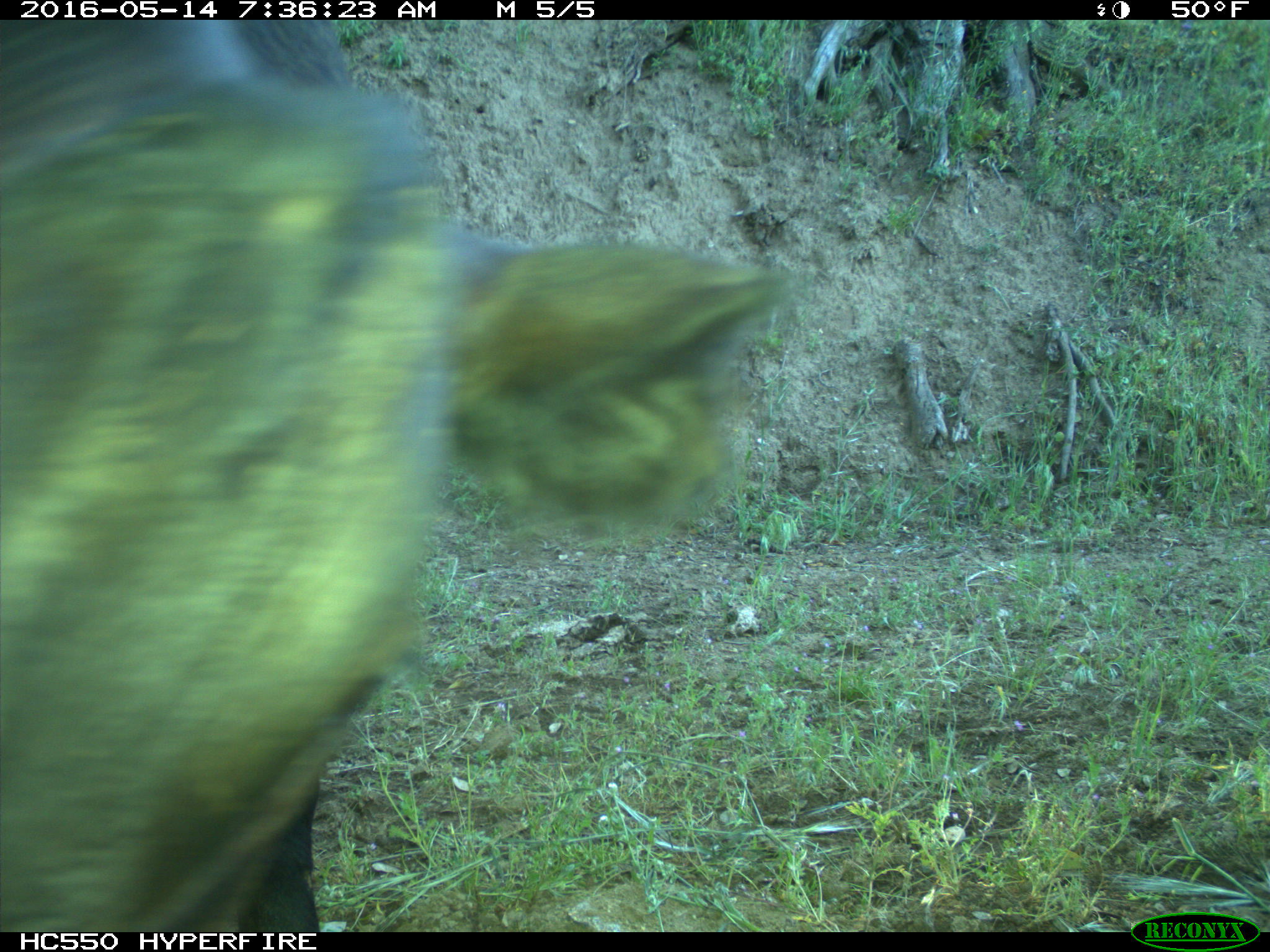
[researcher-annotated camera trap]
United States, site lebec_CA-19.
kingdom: Animalia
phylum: Chordata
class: Mammalia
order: Artiodactyla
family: Bovidae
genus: Bos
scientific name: Bos taurus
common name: domestic cow